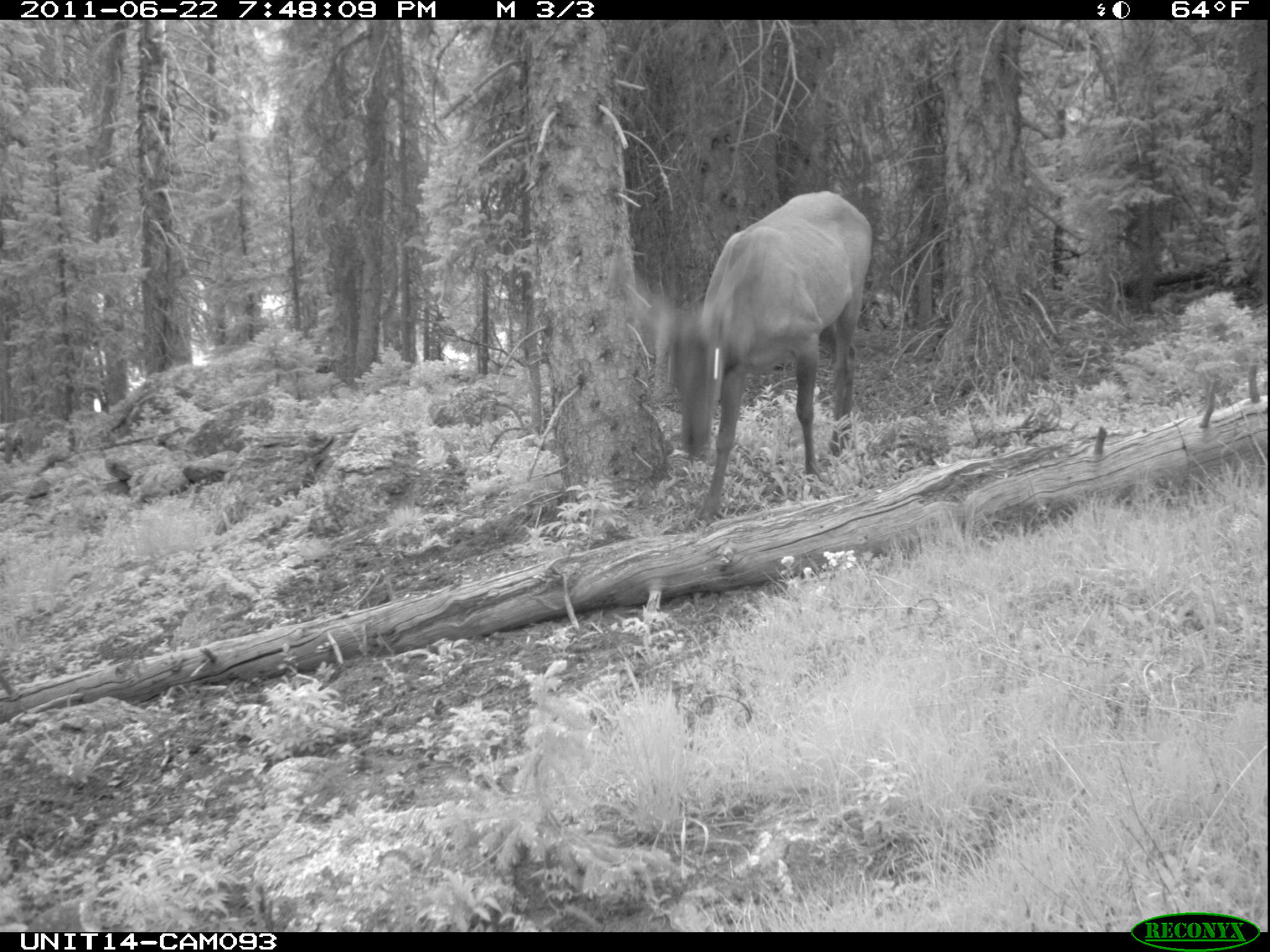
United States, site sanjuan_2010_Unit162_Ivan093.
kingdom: Animalia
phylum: Chordata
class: Mammalia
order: Artiodactyla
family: Cervidae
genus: Cervus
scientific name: Cervus elaphus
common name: red deer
Cervus elaphus (red deer).